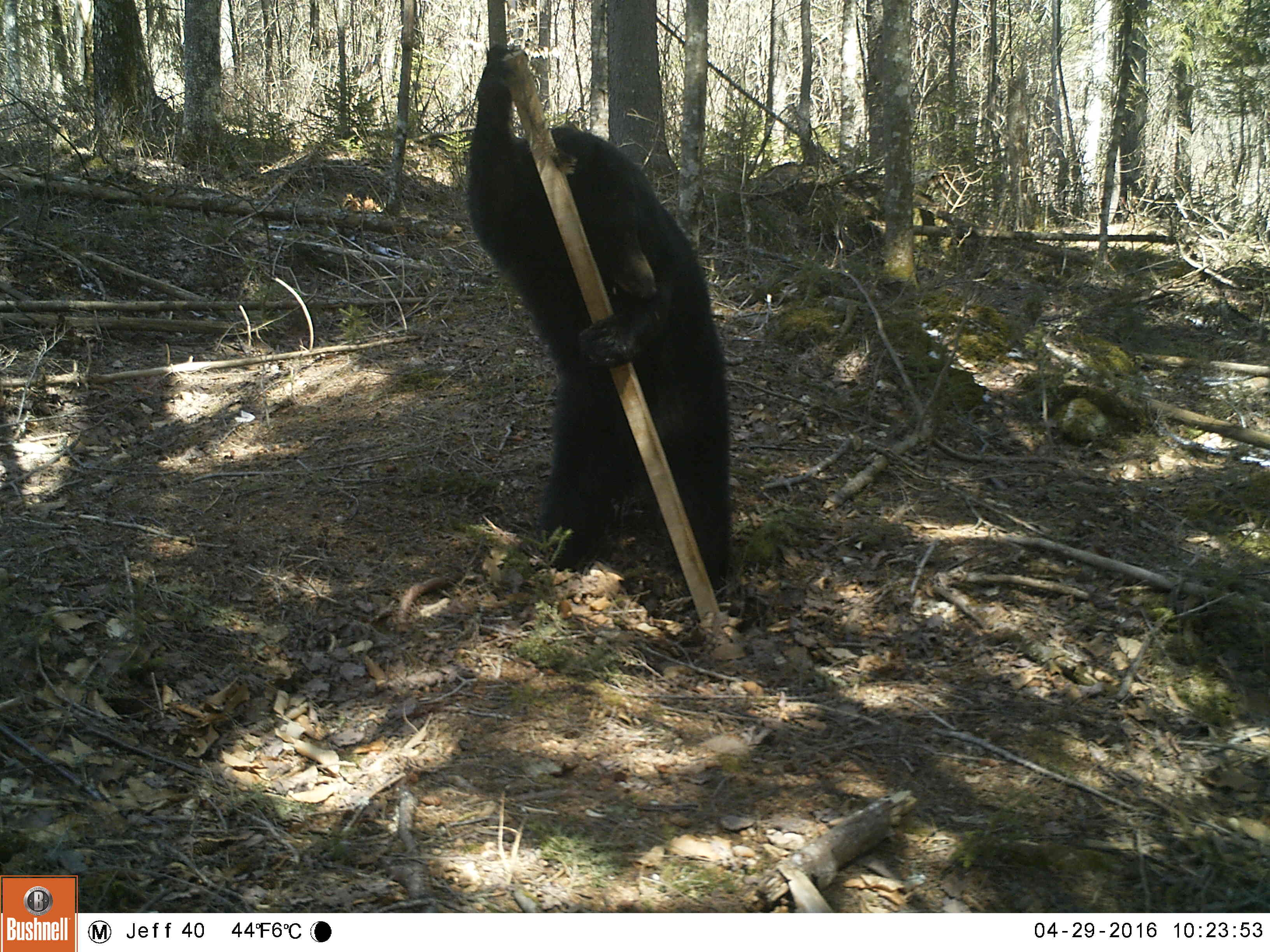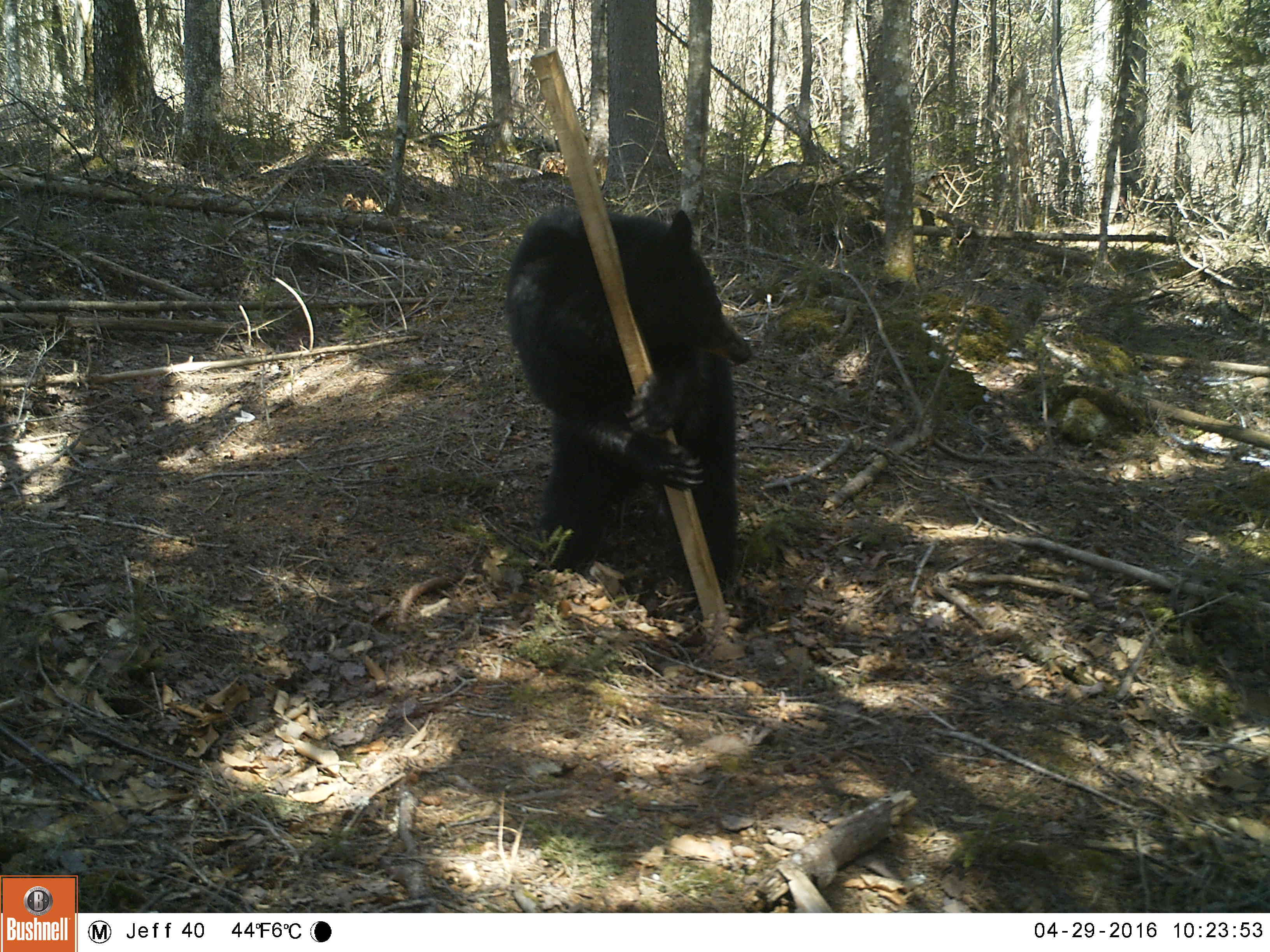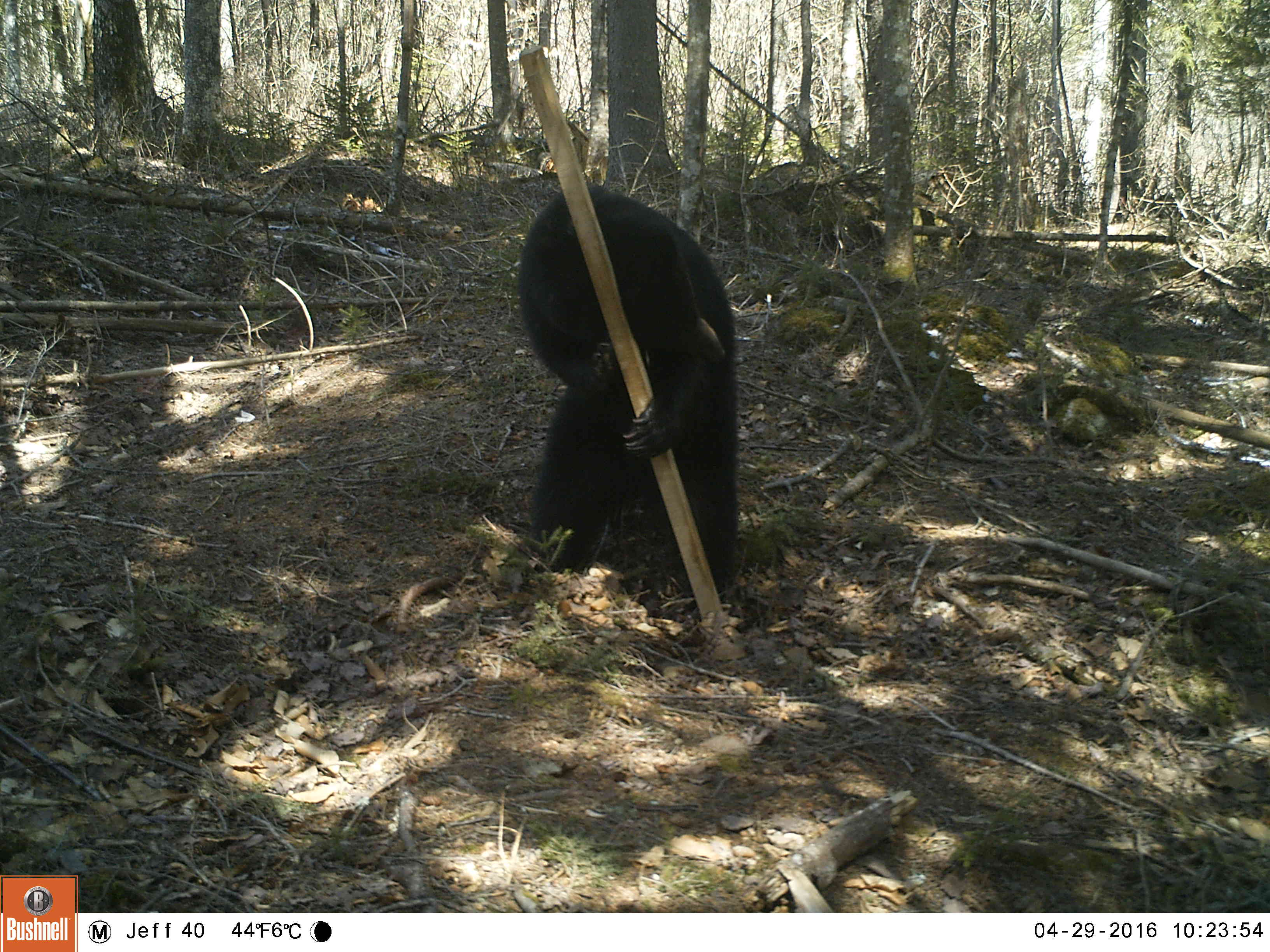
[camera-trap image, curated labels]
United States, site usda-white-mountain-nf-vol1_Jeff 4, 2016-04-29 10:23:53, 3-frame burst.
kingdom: Animalia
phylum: Chordata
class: Mammalia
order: Carnivora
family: Ursidae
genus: Ursus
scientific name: Ursus americanus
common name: black bear